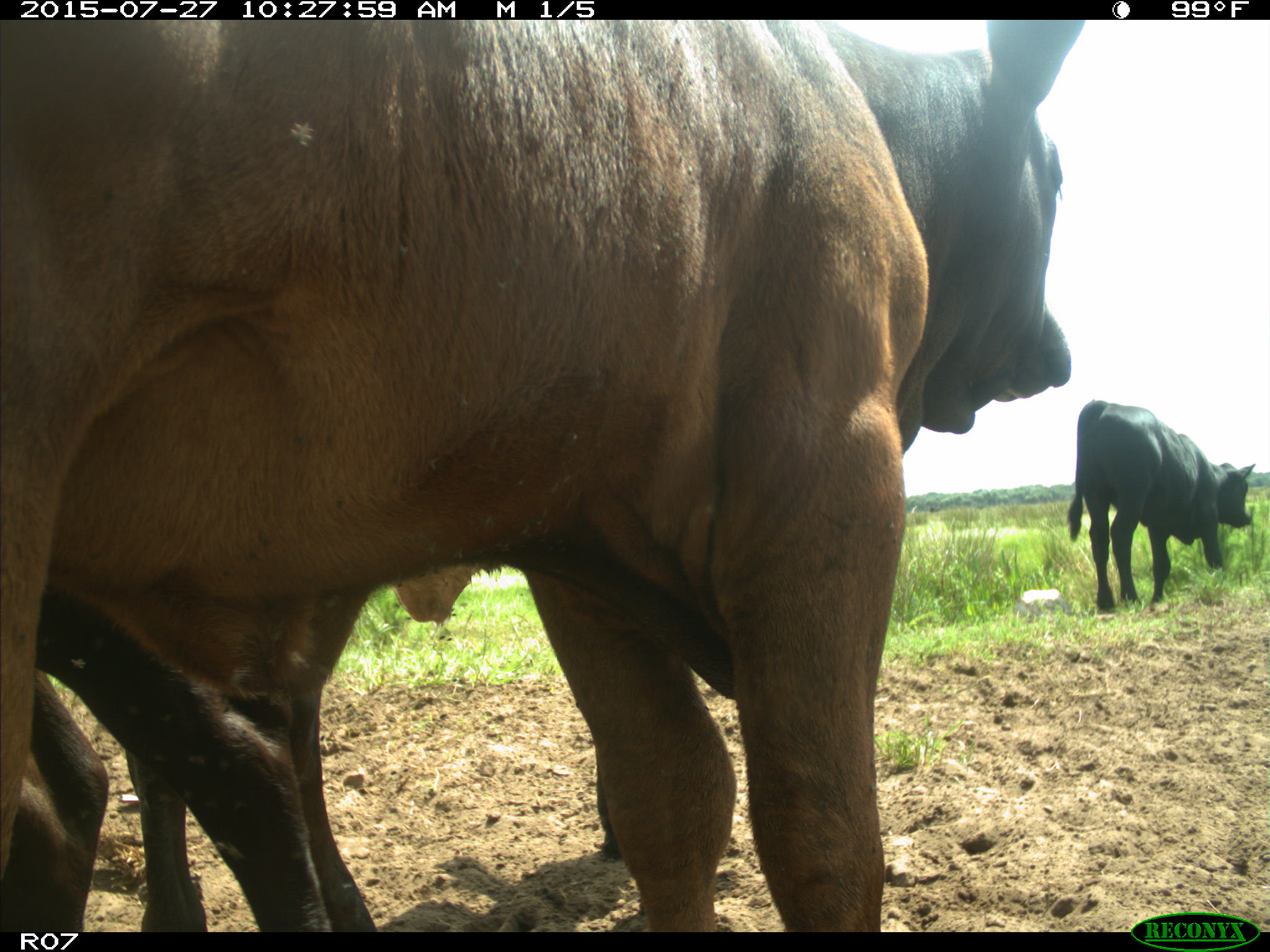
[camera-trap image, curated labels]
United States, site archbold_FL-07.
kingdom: Animalia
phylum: Chordata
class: Mammalia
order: Artiodactyla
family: Bovidae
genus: Bos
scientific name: Bos taurus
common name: domestic cow